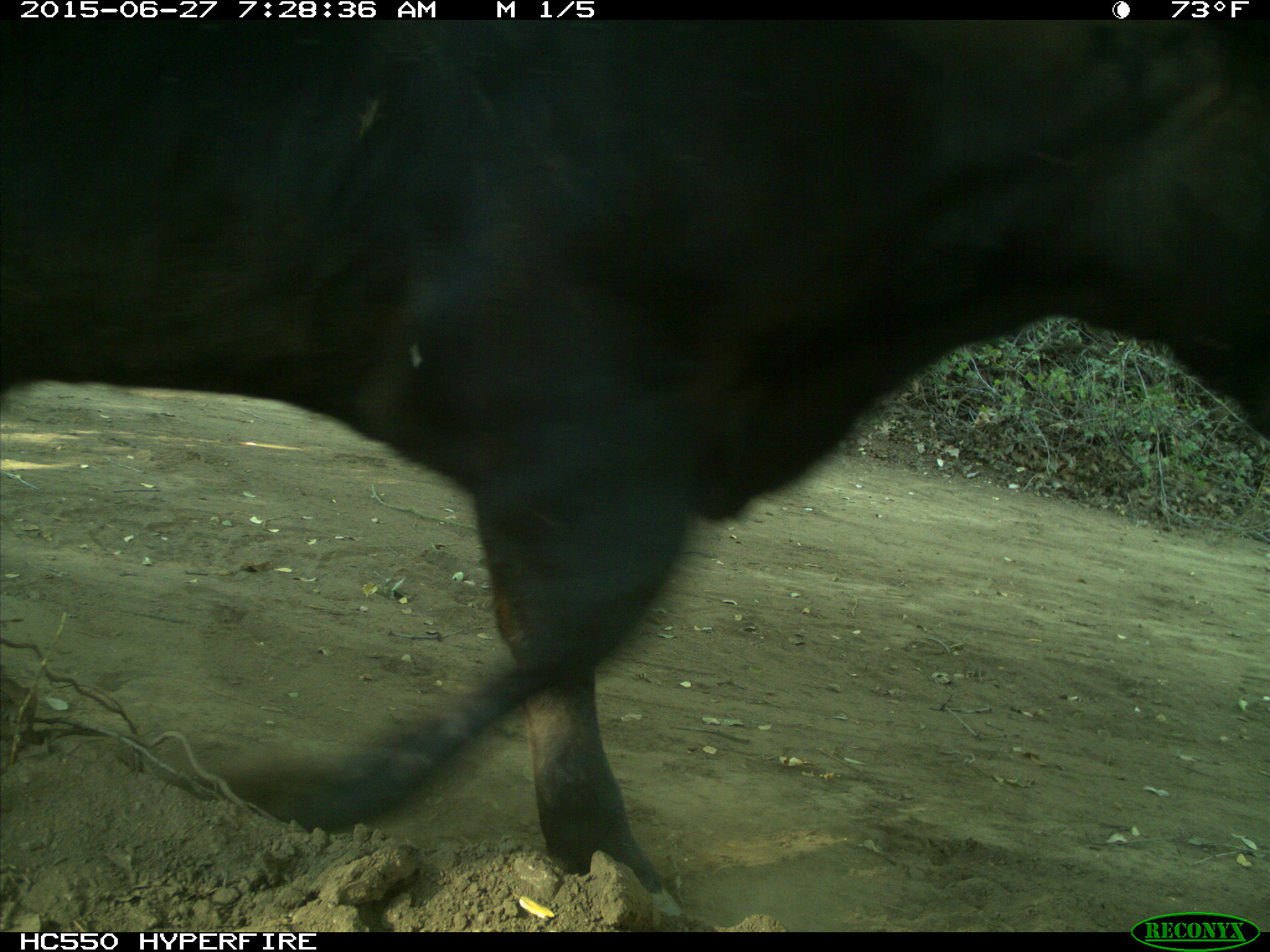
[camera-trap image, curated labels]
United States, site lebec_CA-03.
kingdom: Animalia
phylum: Chordata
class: Mammalia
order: Artiodactyla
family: Bovidae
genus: Bos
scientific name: Bos taurus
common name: domestic cow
Bos taurus (domestic cow).